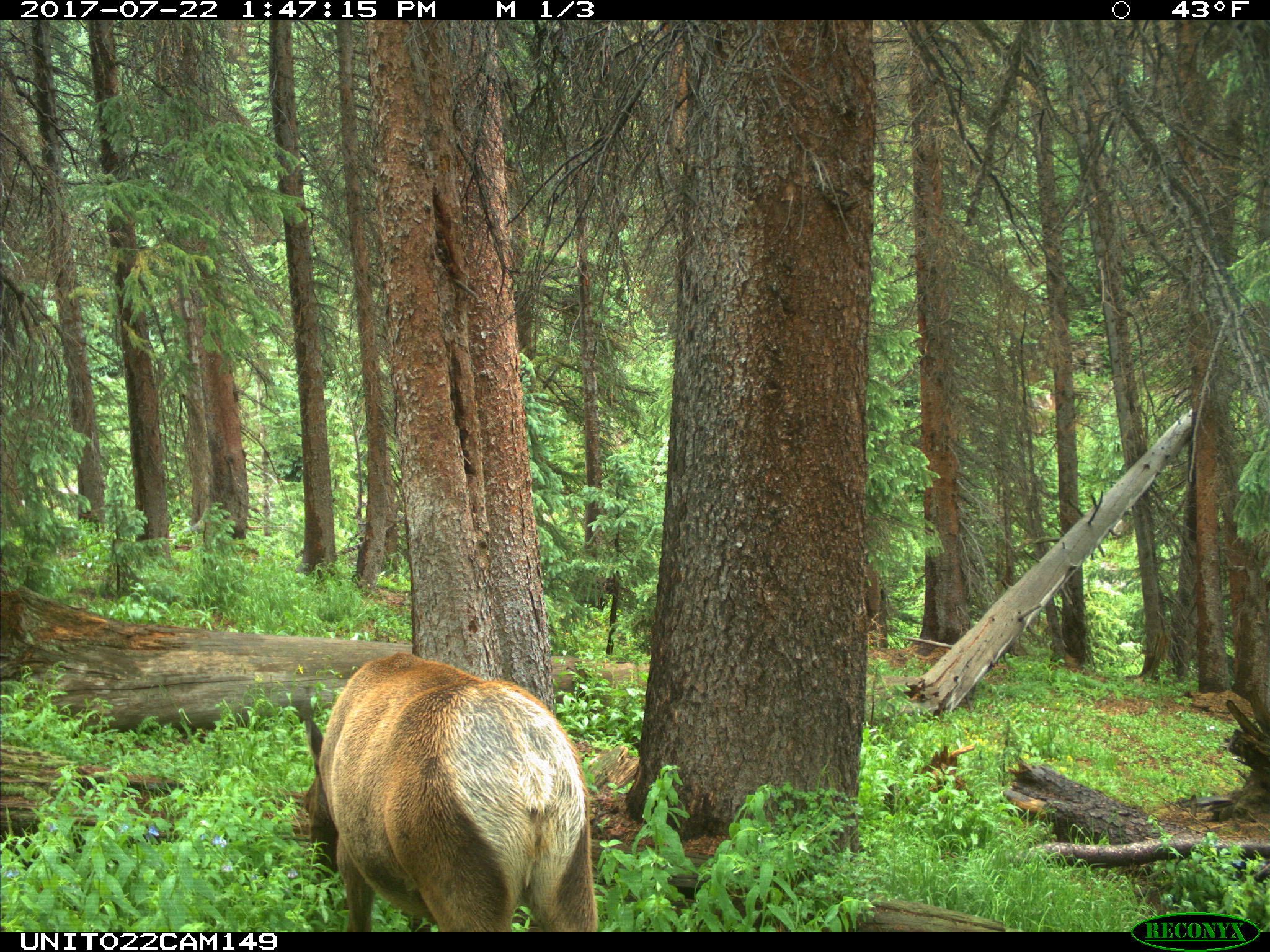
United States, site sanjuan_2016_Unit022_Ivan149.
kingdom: Animalia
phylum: Chordata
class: Mammalia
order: Artiodactyla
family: Cervidae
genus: Cervus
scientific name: Cervus elaphus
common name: red deer